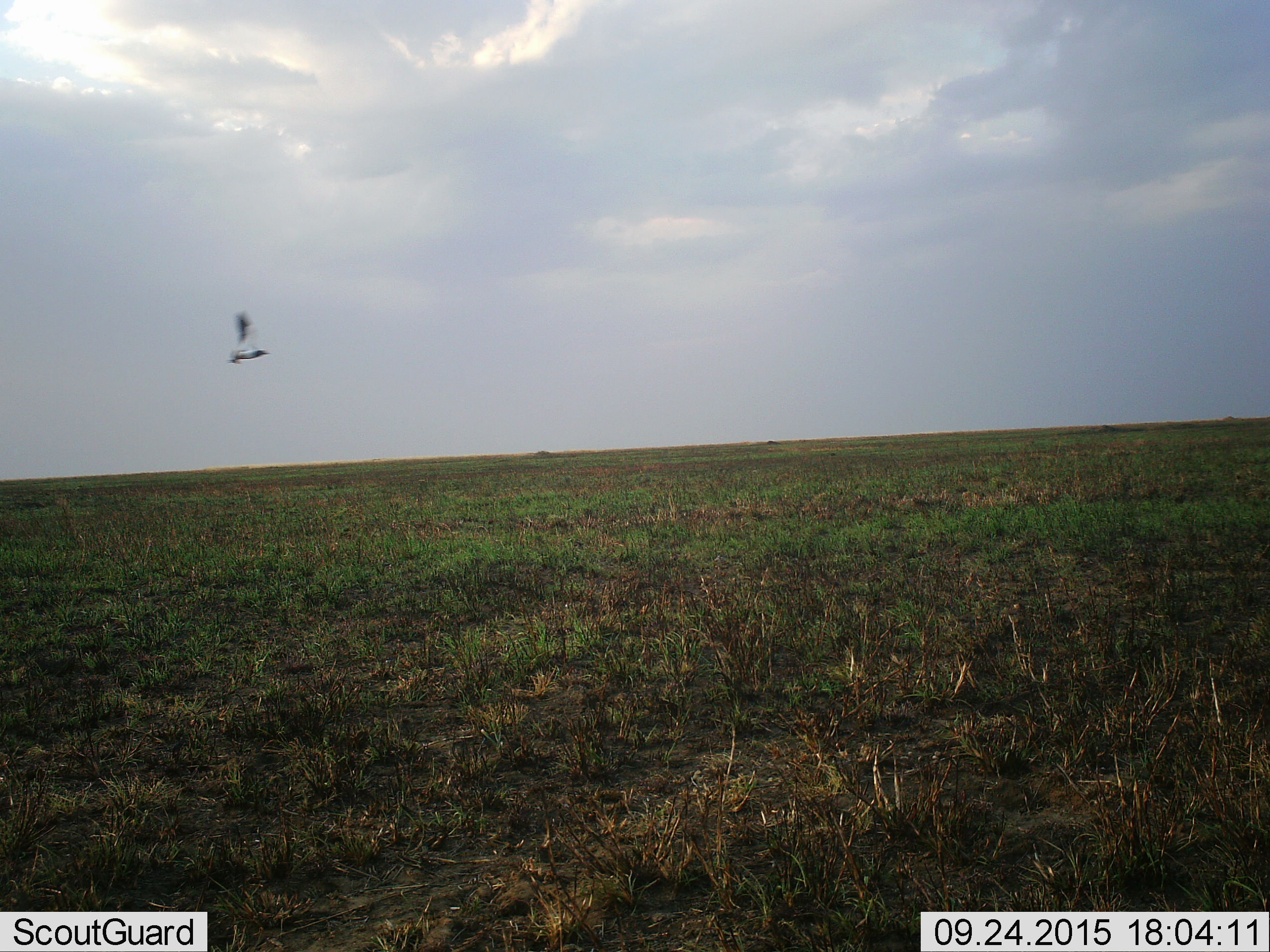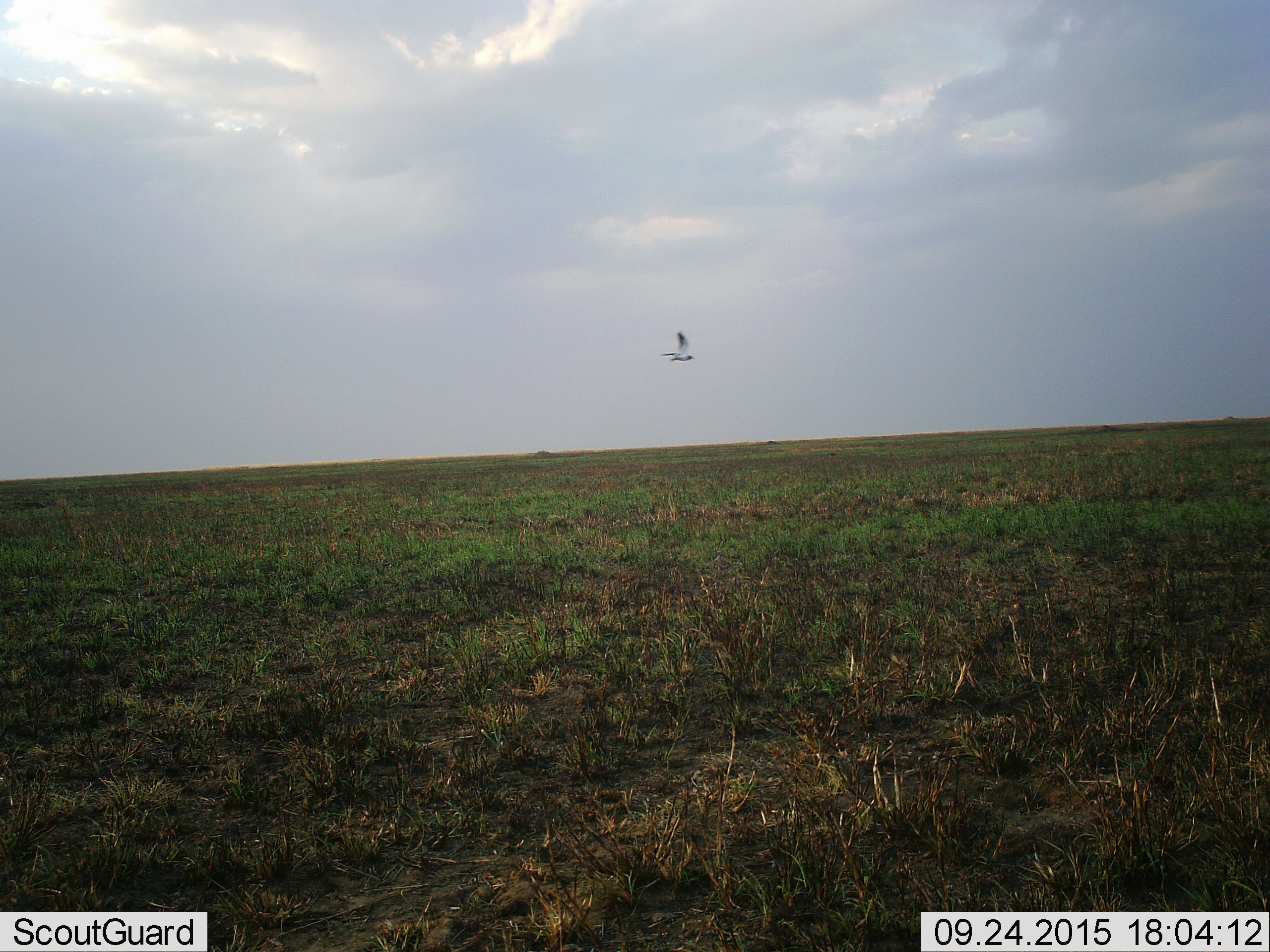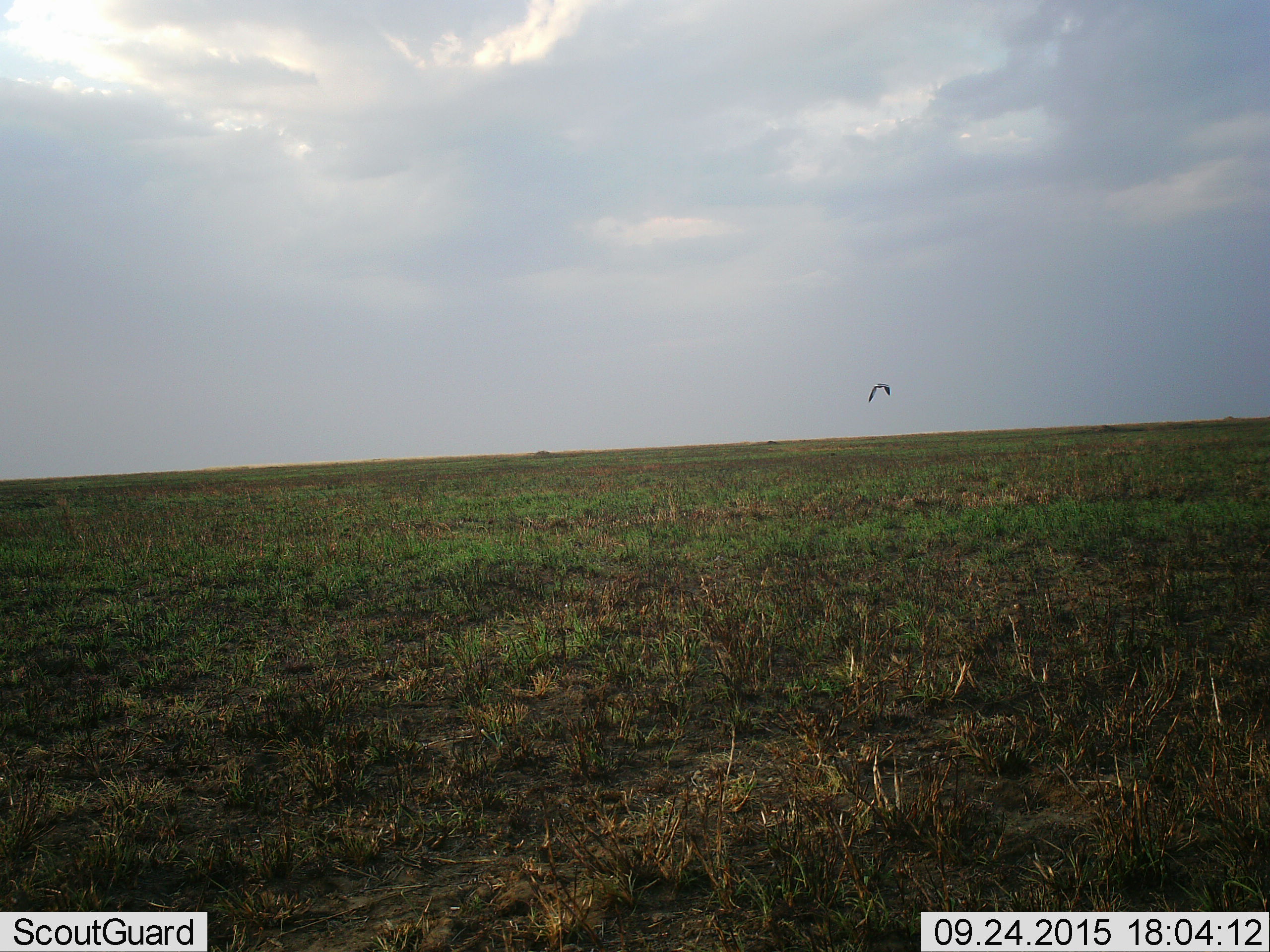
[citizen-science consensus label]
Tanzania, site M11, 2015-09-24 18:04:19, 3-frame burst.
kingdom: Animalia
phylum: Chordata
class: Aves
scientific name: Aves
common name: bird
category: otherbird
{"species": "otherbird (bird) (Aves)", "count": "1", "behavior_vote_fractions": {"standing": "0%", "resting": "0%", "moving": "100%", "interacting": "0%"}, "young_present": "0%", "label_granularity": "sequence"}